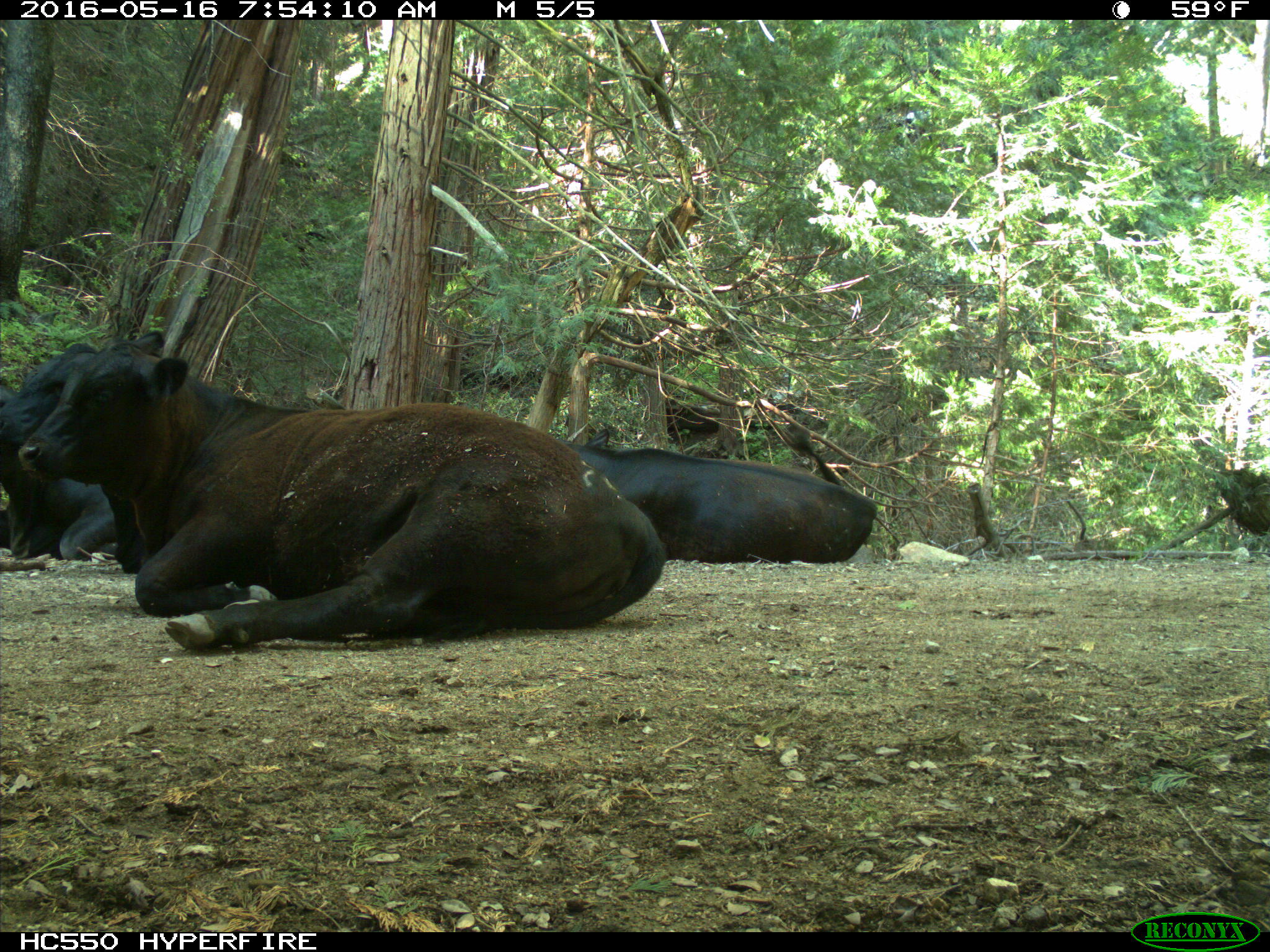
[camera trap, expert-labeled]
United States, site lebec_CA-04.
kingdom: Animalia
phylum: Chordata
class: Mammalia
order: Artiodactyla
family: Bovidae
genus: Bos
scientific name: Bos taurus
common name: domestic cow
Bos taurus (domestic cow).